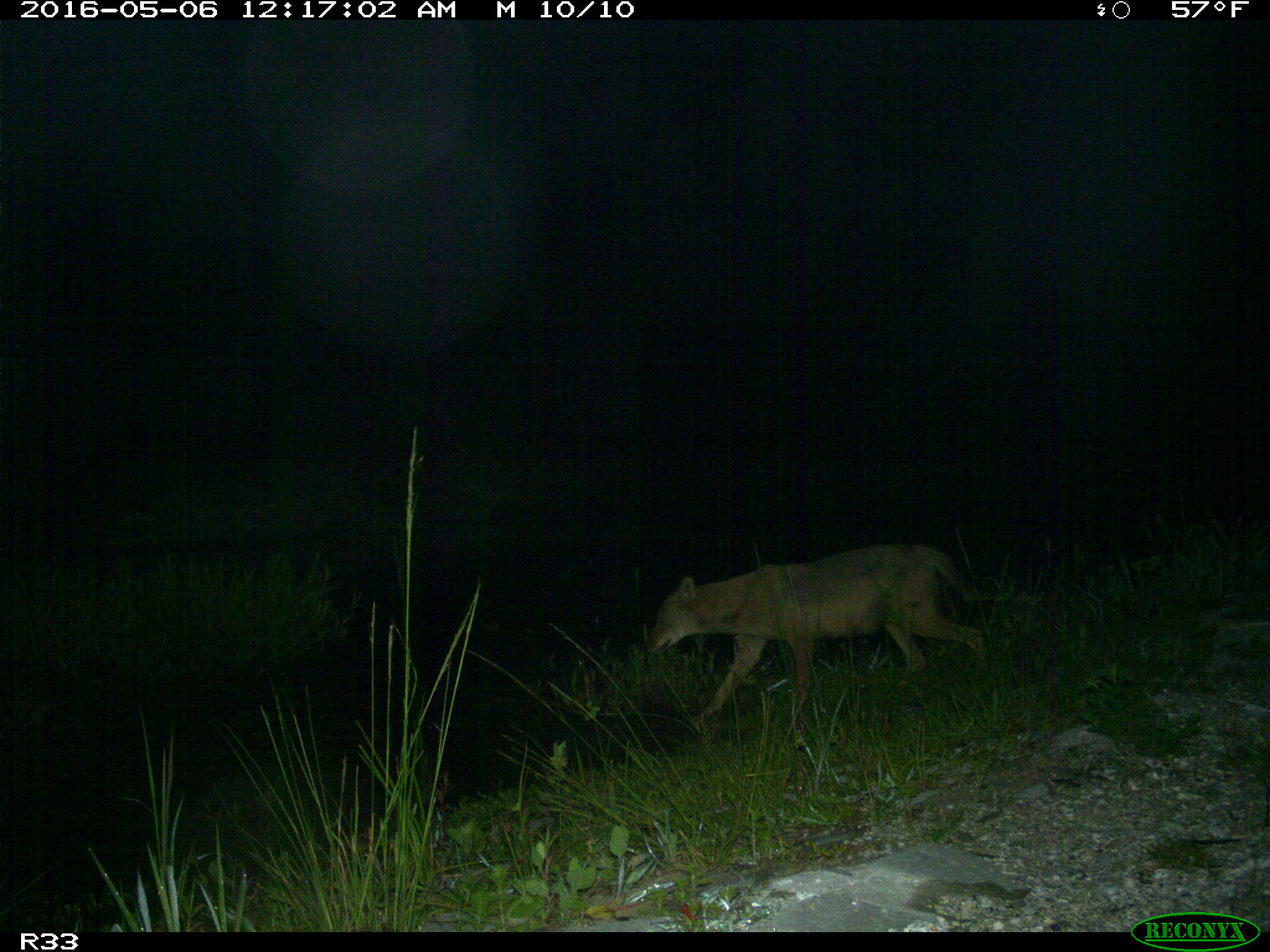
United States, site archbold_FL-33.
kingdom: Animalia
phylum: Chordata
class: Mammalia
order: Carnivora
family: Canidae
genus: Canis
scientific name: Canis latrans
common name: coyote